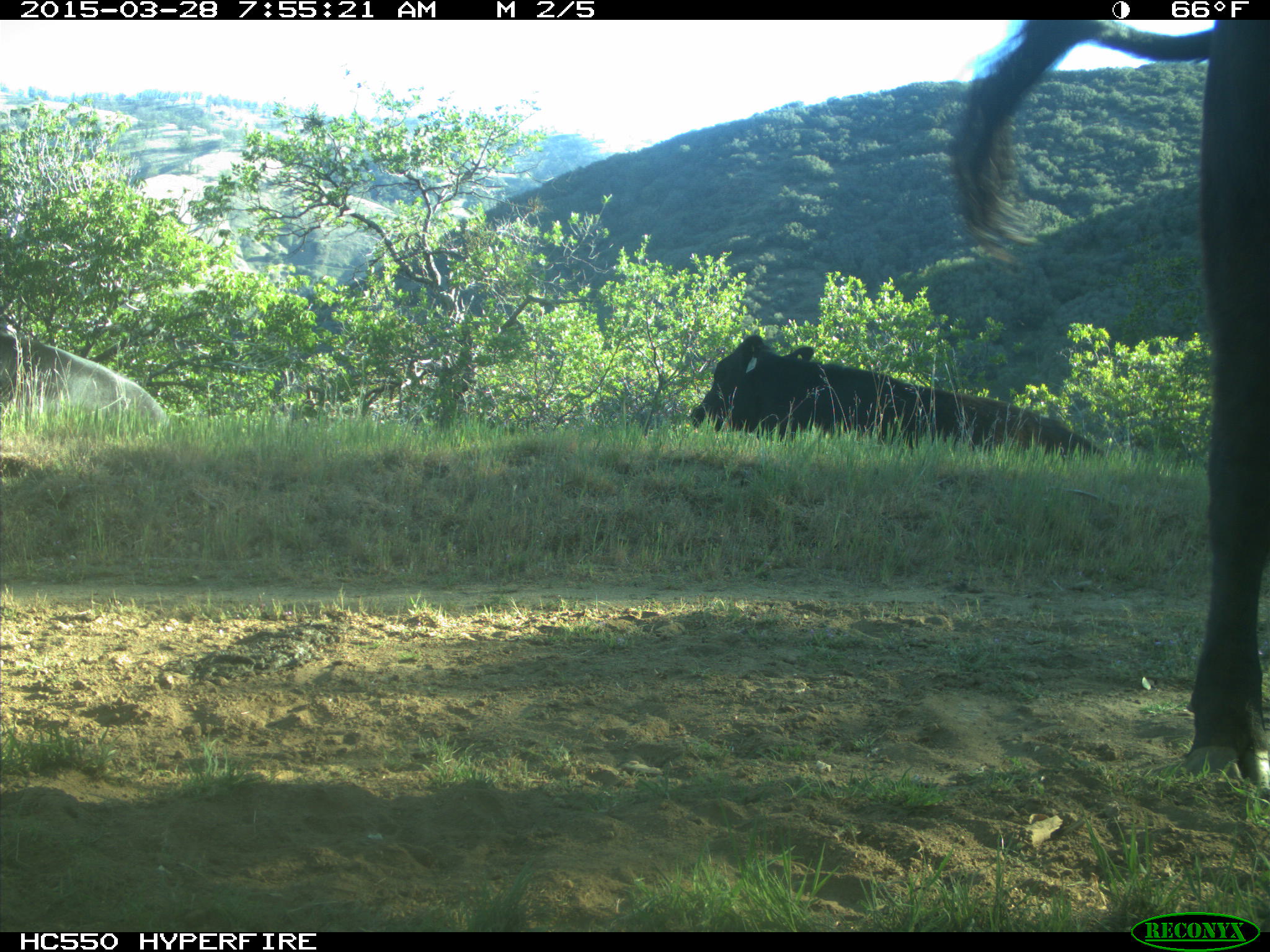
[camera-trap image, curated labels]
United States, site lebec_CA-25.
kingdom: Animalia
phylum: Chordata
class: Mammalia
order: Artiodactyla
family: Bovidae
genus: Bos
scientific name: Bos taurus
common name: domestic cow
Bos taurus (domestic cow).